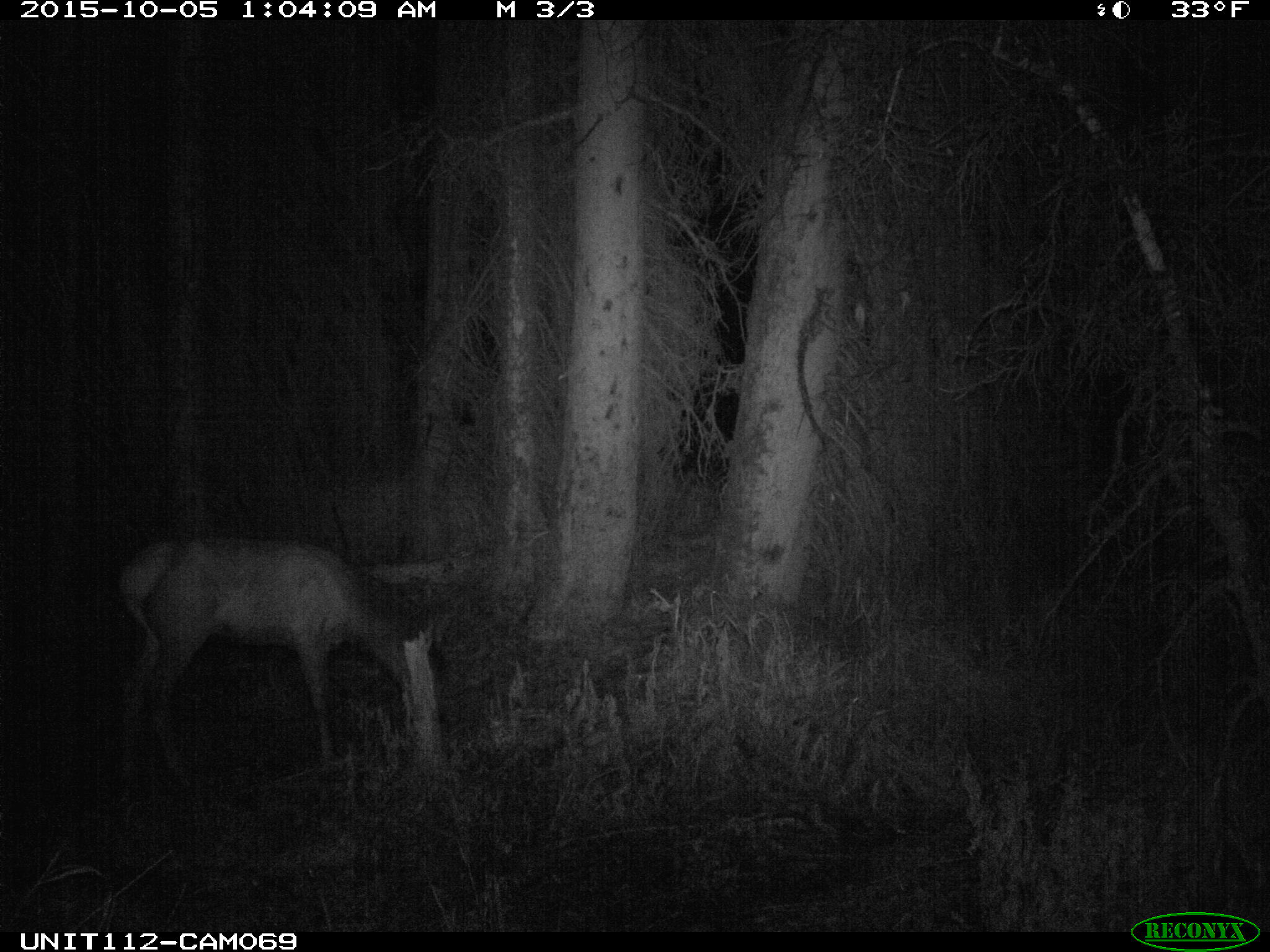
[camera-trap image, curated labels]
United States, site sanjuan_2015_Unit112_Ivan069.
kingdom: Animalia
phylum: Chordata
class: Mammalia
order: Artiodactyla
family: Cervidae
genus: Cervus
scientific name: Cervus elaphus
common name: red deer